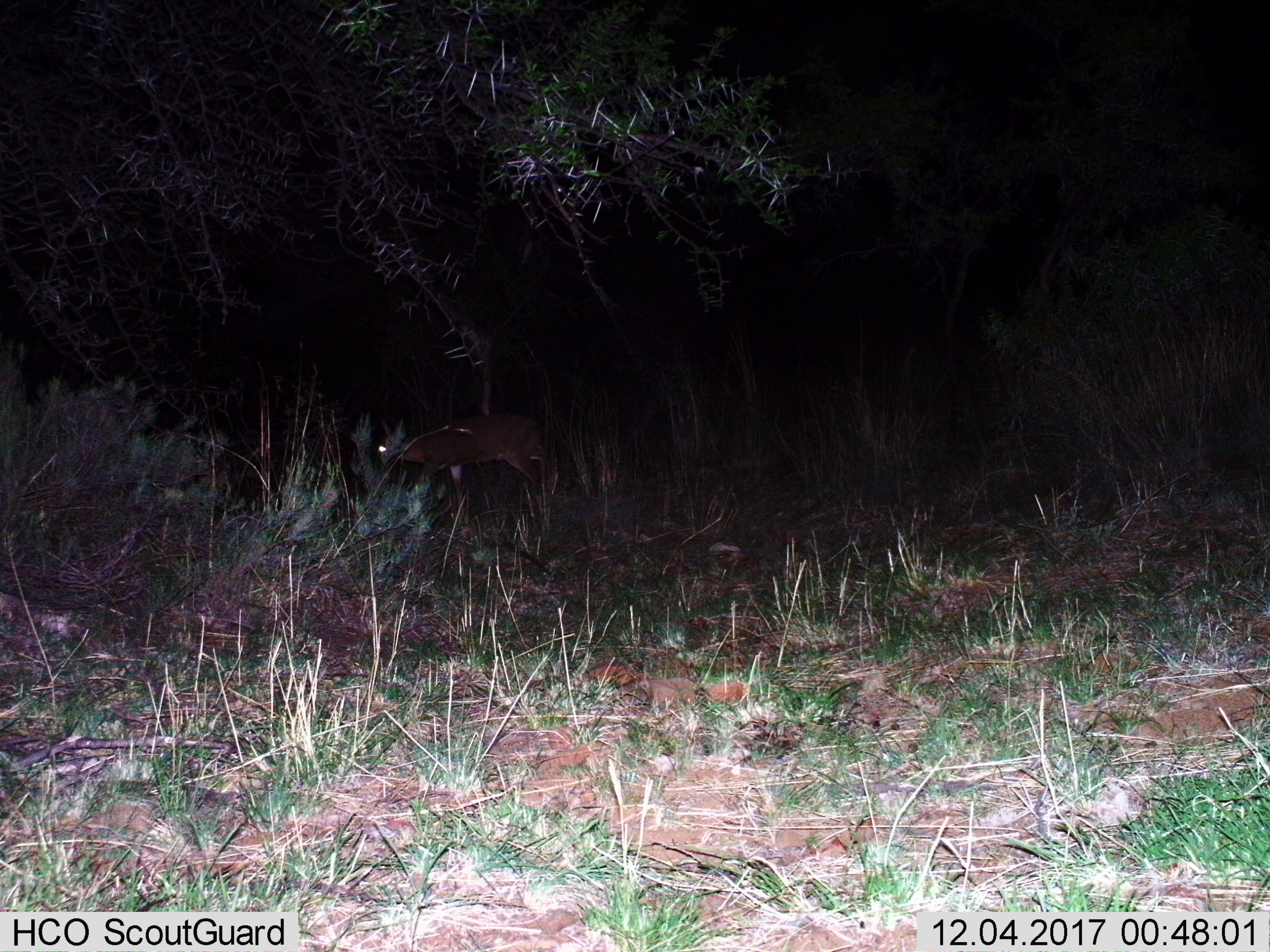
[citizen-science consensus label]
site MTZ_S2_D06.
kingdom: Animalia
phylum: Chordata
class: Mammalia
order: Artiodactyla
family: Bovidae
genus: Sylvicapra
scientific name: Sylvicapra grimmia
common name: common duiker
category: duikercommongrey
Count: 1.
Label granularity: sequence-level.